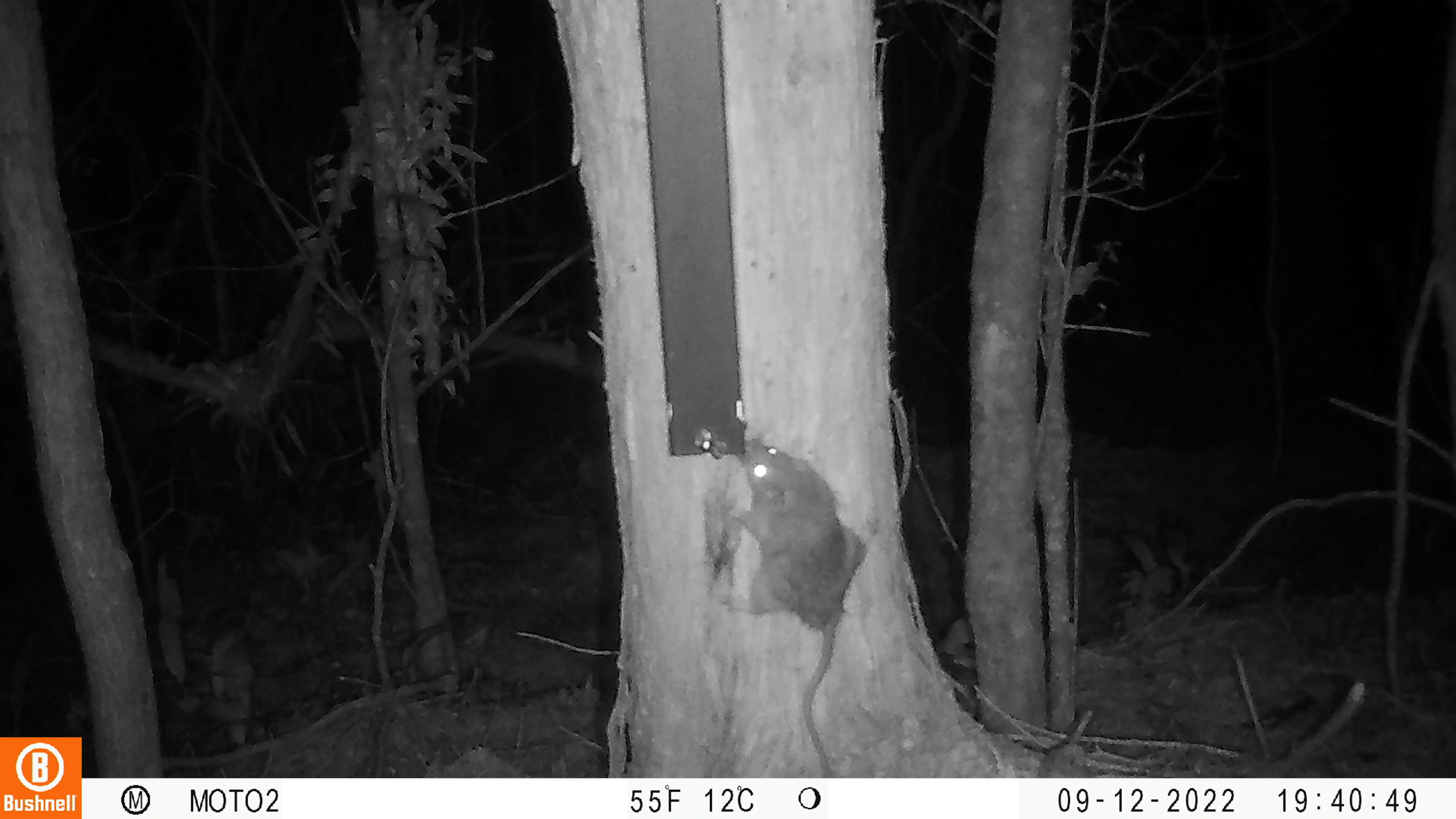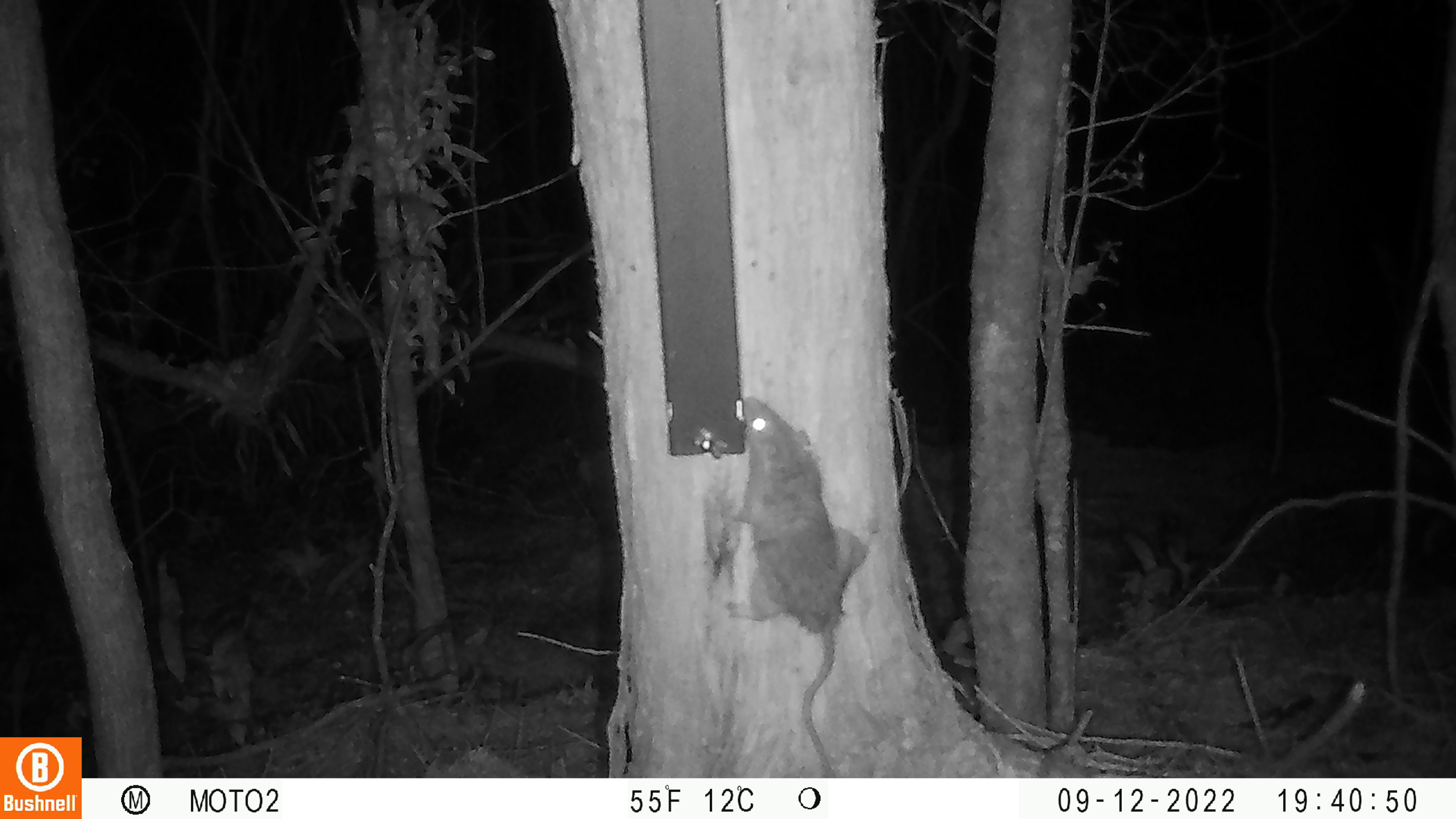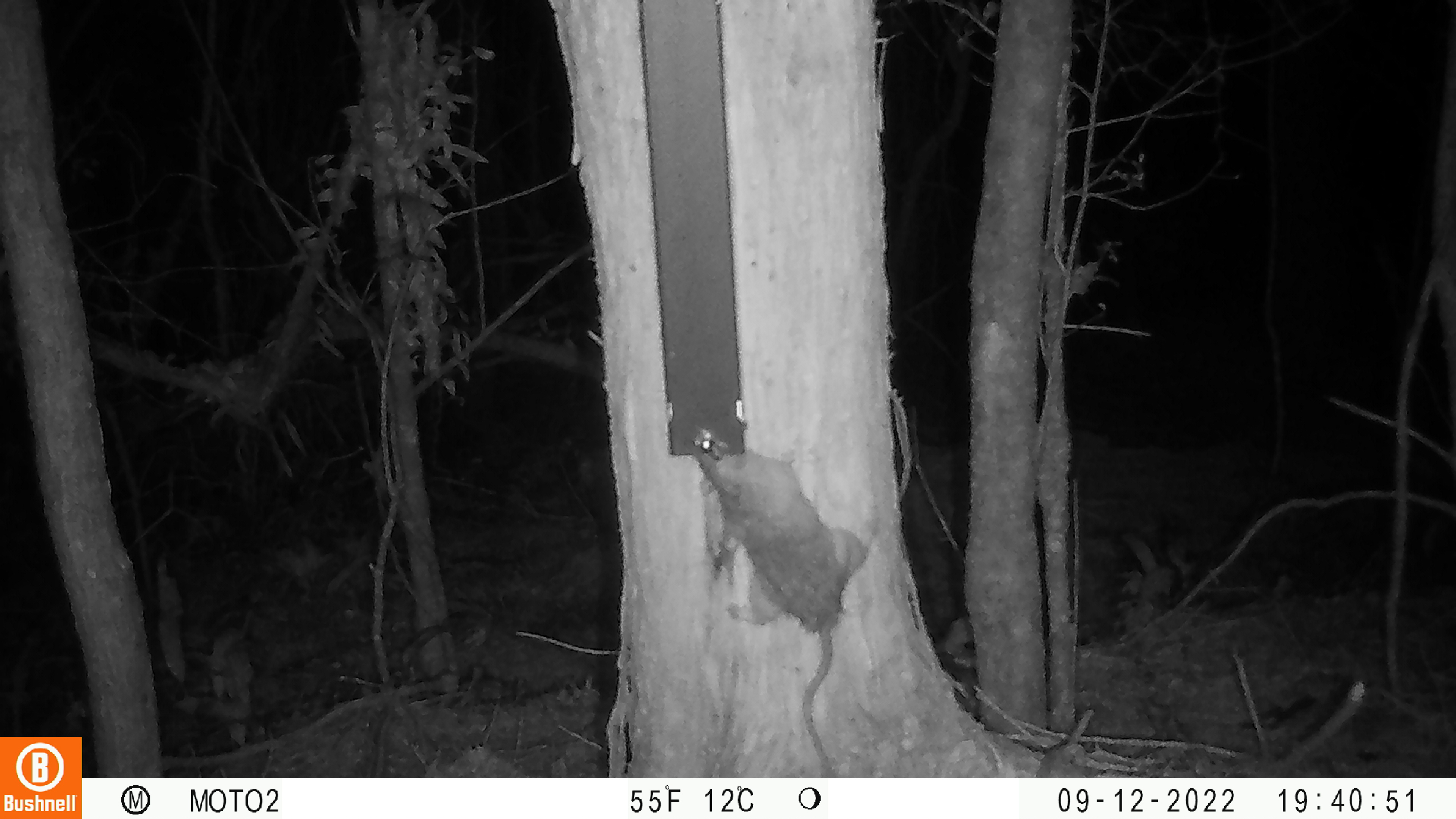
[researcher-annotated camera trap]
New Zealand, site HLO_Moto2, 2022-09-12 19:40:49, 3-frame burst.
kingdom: Animalia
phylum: Chordata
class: Mammalia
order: Rodentia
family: Muridae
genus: Rattus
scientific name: Rattus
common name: rat